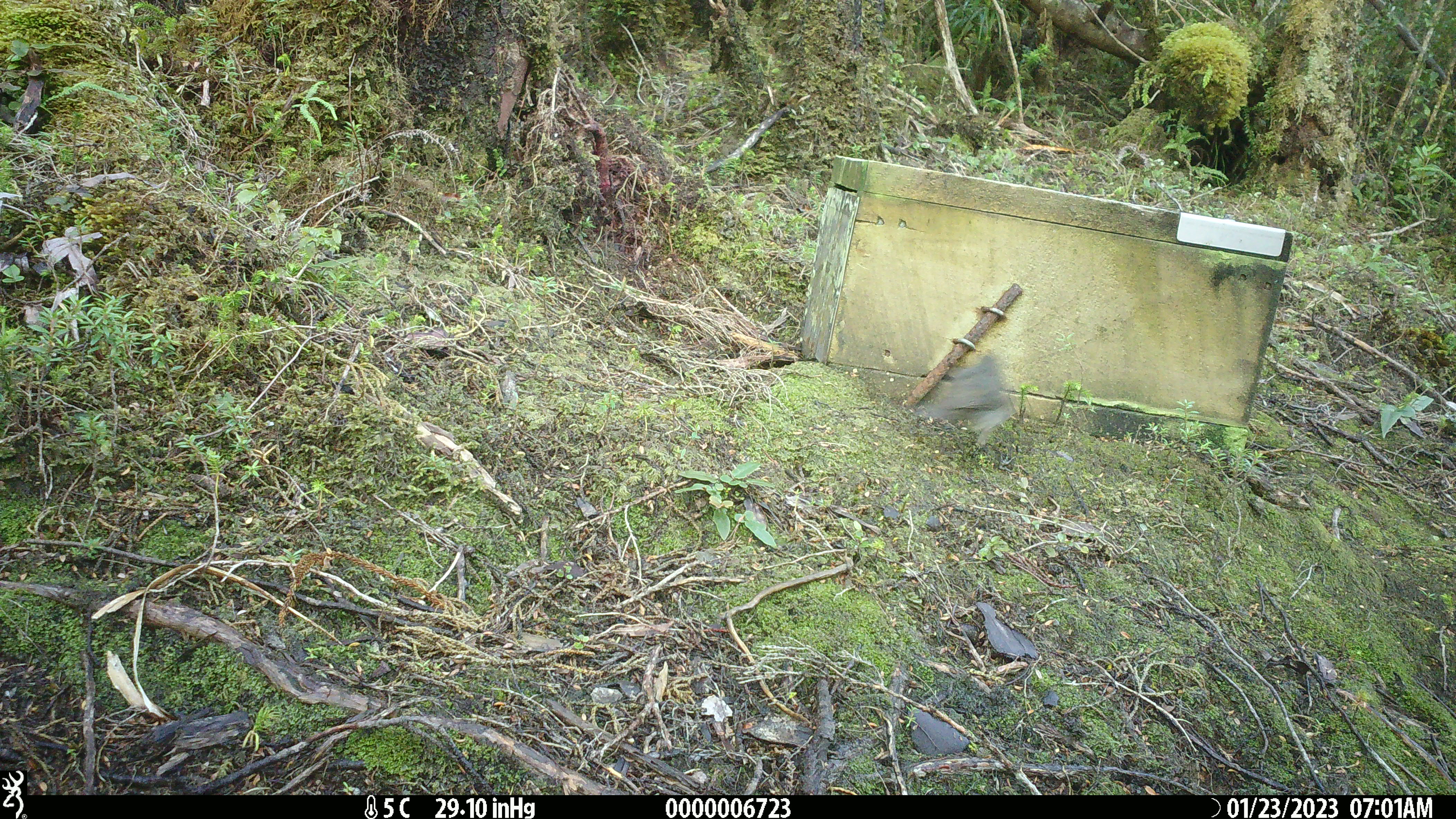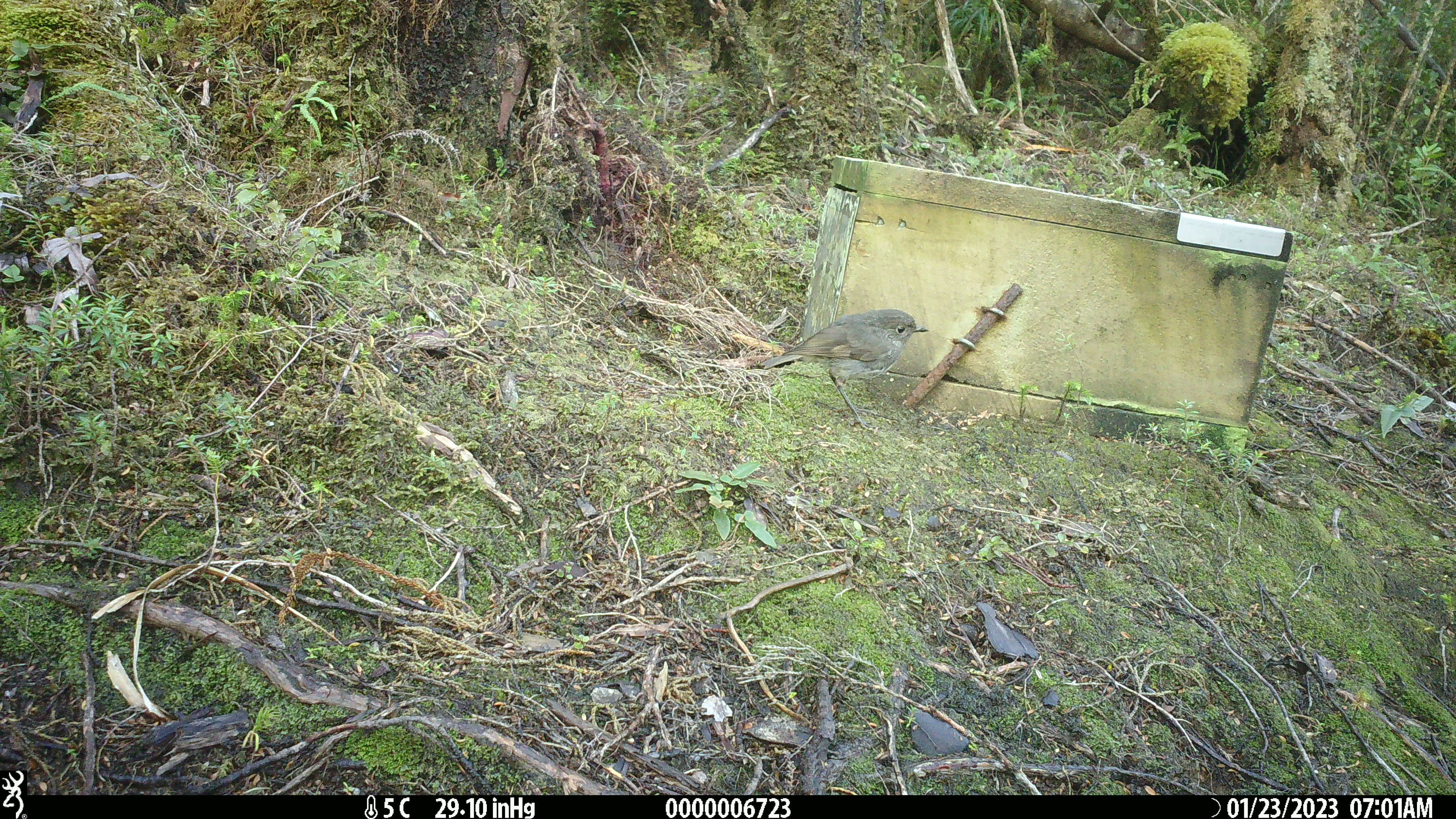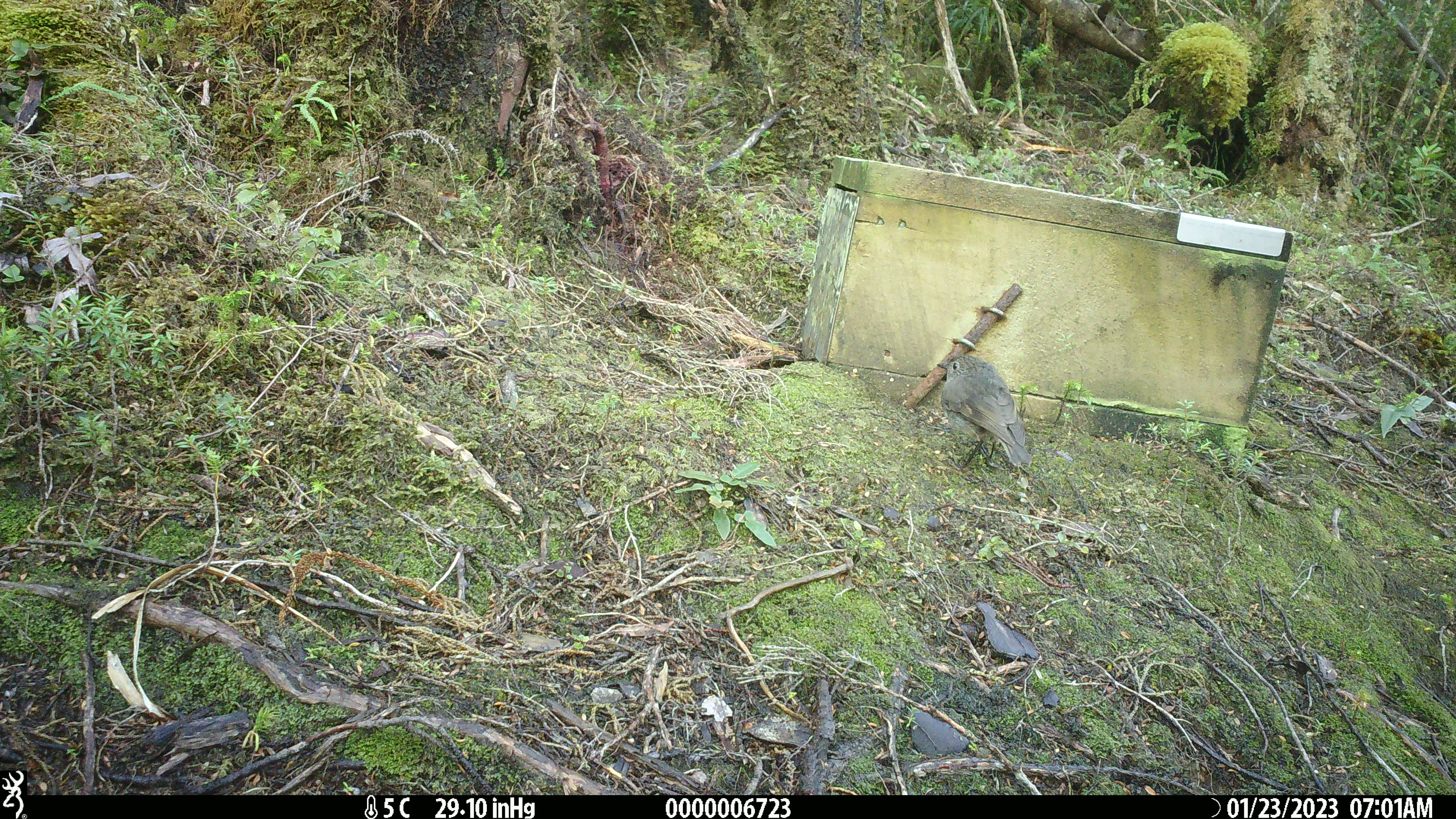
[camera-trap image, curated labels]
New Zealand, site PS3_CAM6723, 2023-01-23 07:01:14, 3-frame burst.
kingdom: Animalia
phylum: Chordata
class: Aves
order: Passeriformes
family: Petroicidae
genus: Petroica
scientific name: Petroica australis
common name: new zealand robin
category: robin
Robin (new zealand robin) (Petroica australis).